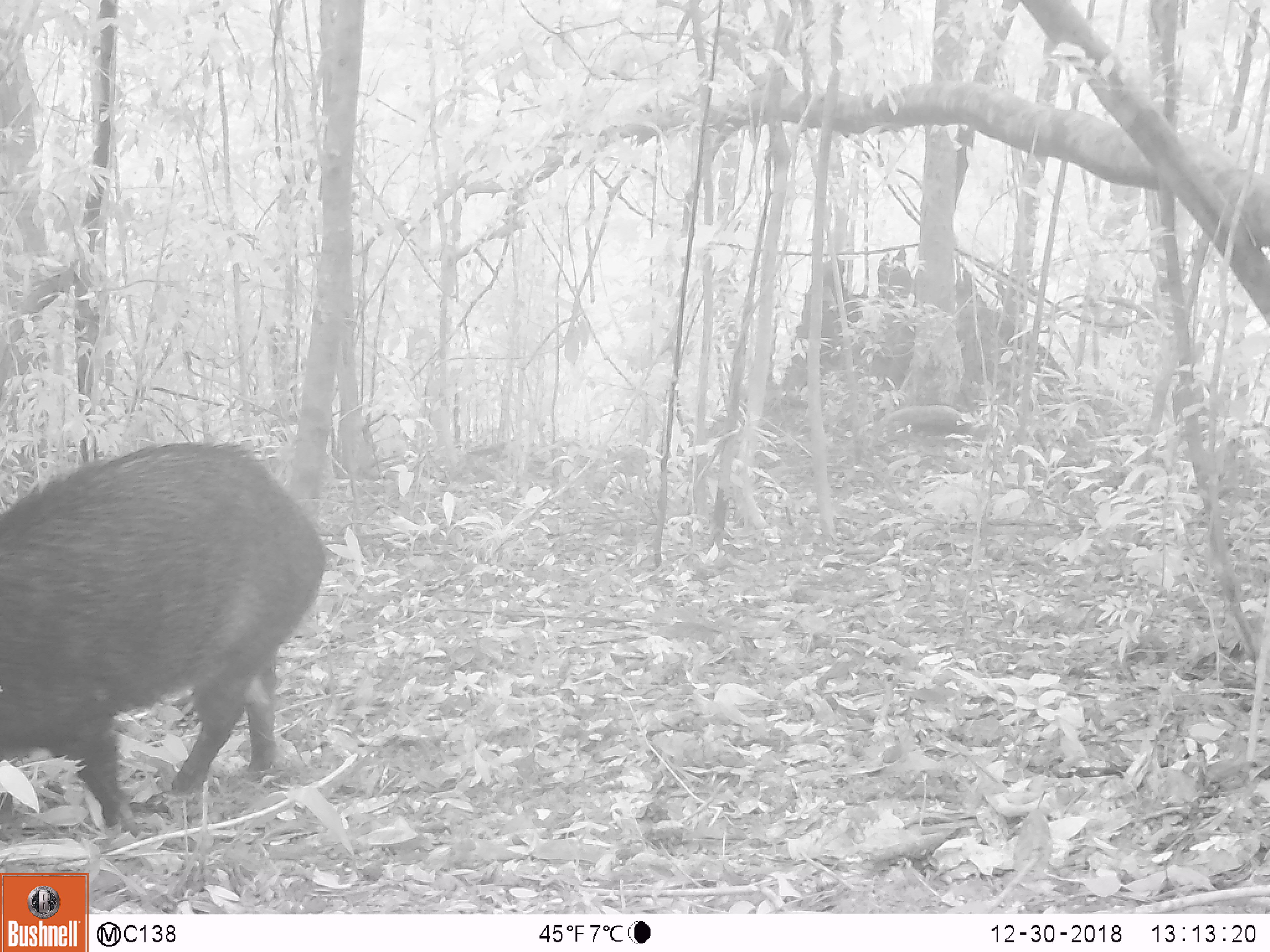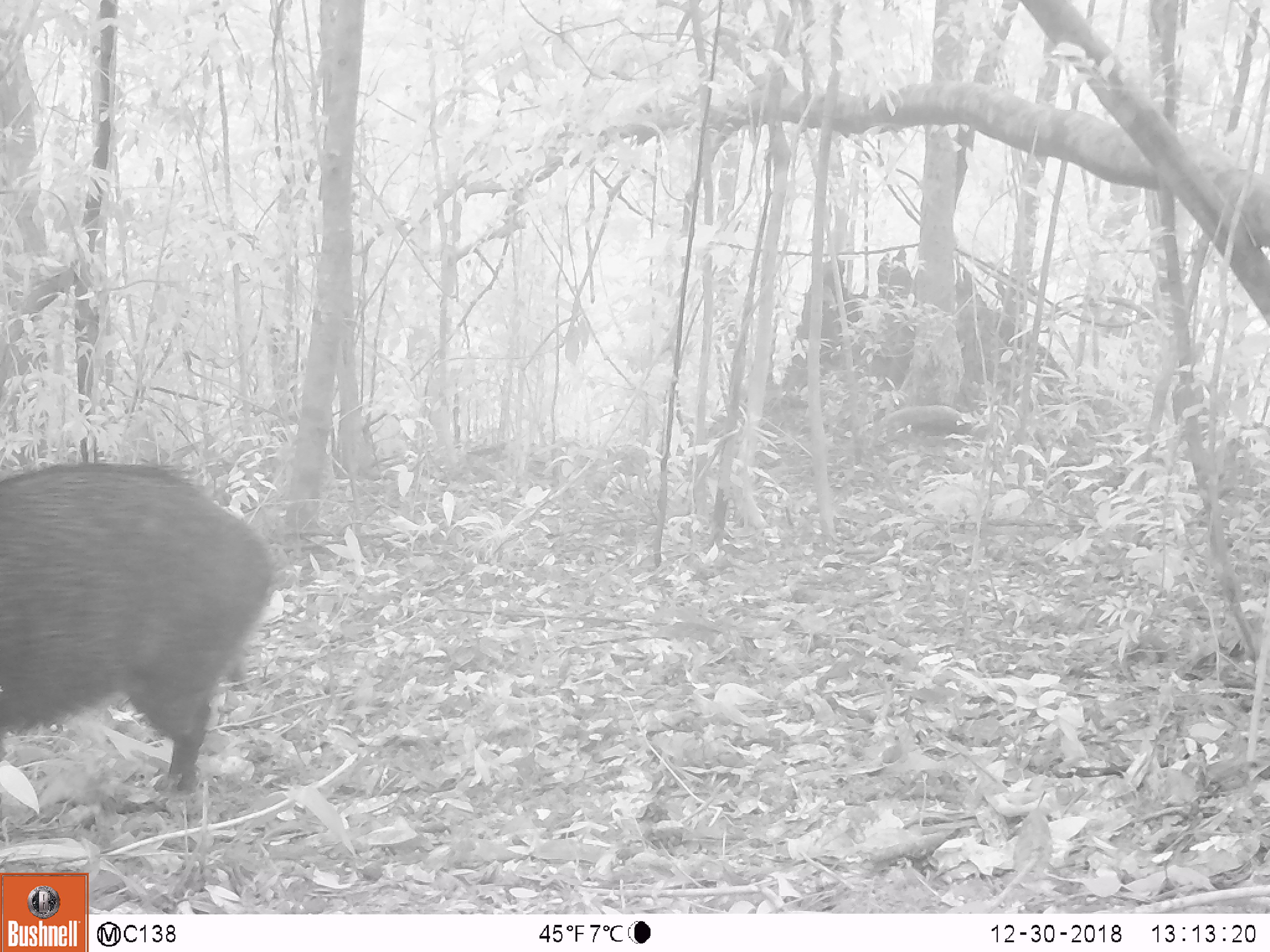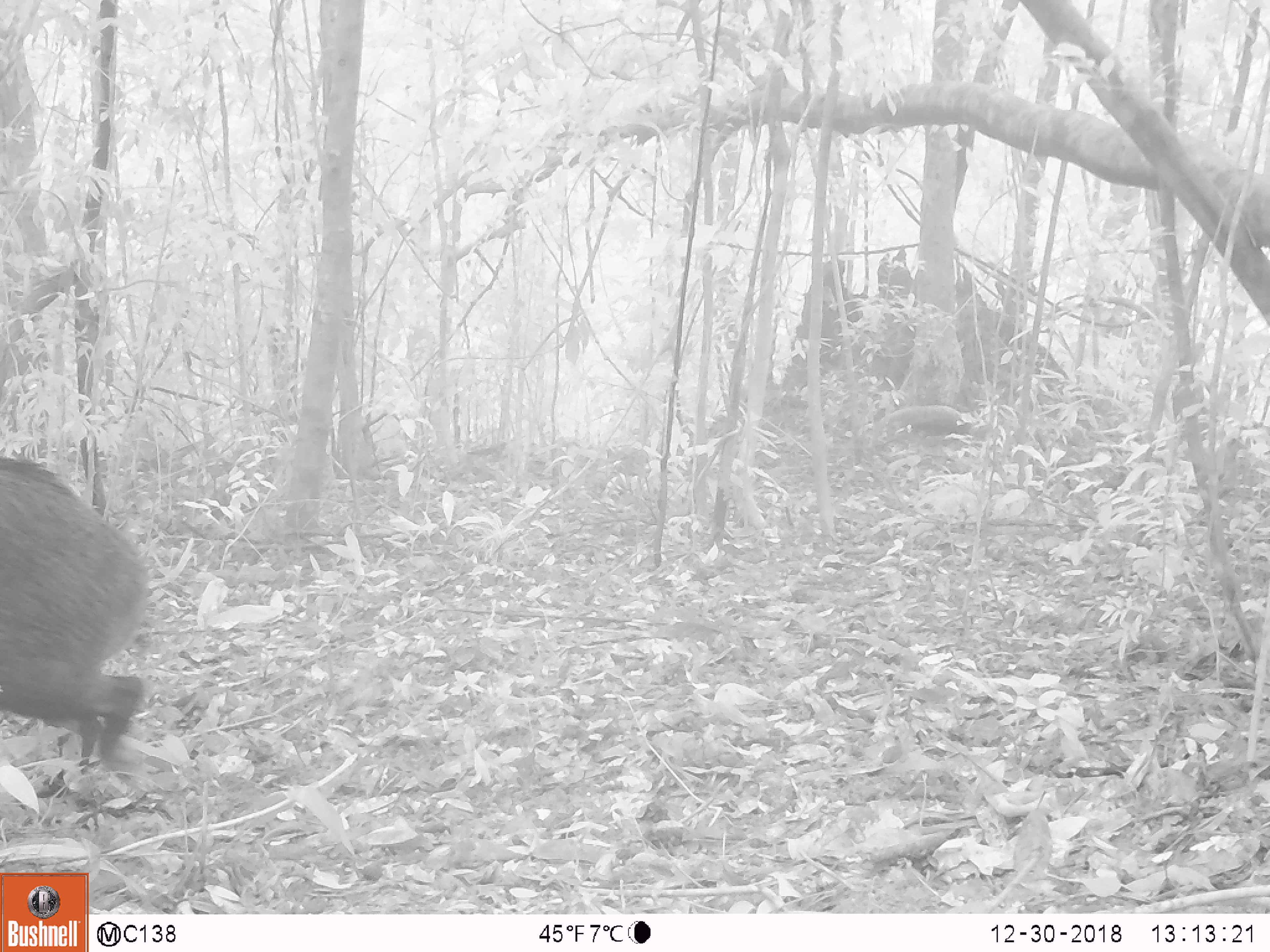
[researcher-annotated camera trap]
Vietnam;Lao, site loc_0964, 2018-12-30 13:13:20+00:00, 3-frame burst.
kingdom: Animalia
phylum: Chordata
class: Mammalia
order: Artiodactyla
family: Suidae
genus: Sus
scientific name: Sus scrofa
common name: eurasian wild pig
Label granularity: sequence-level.